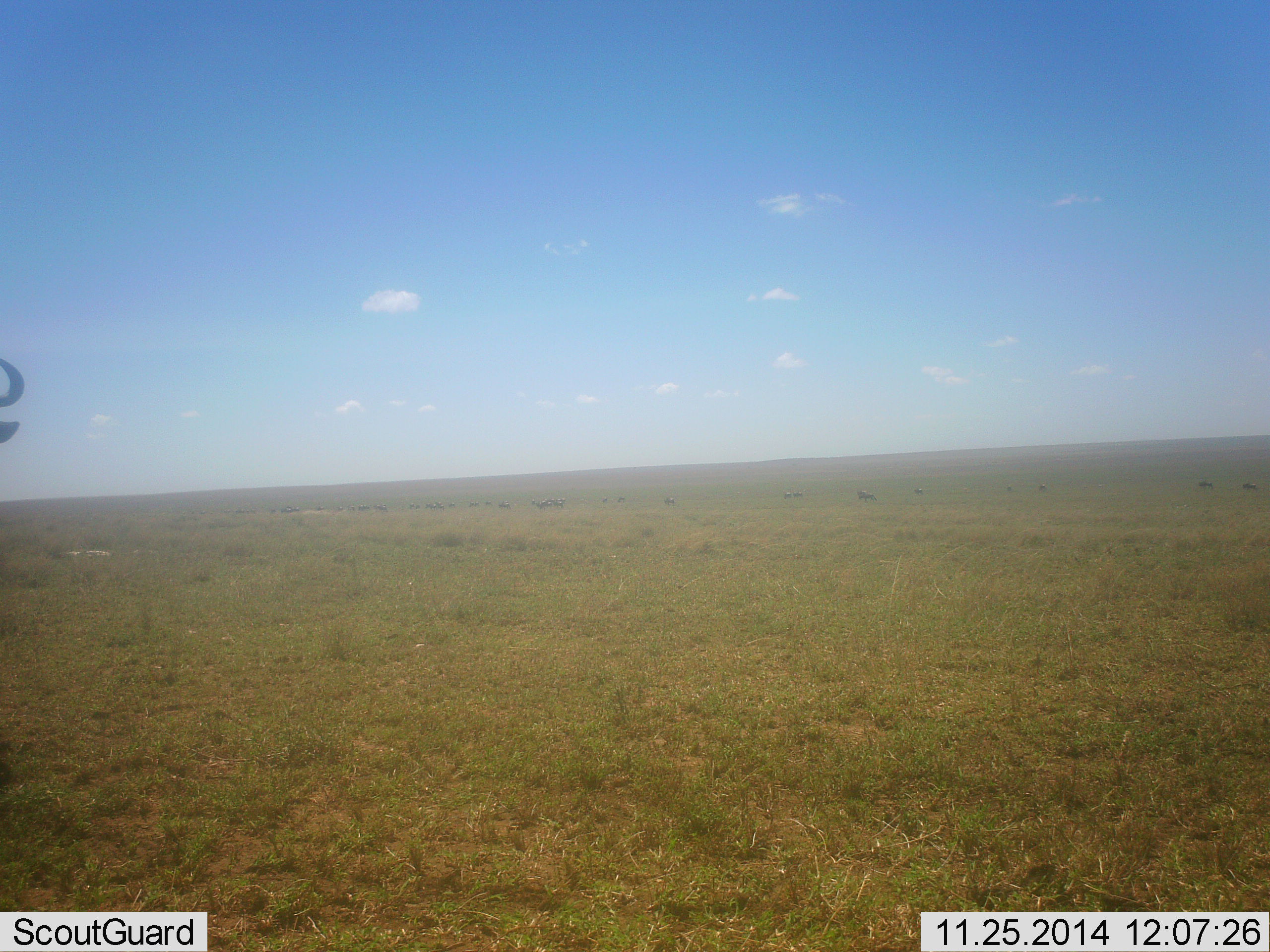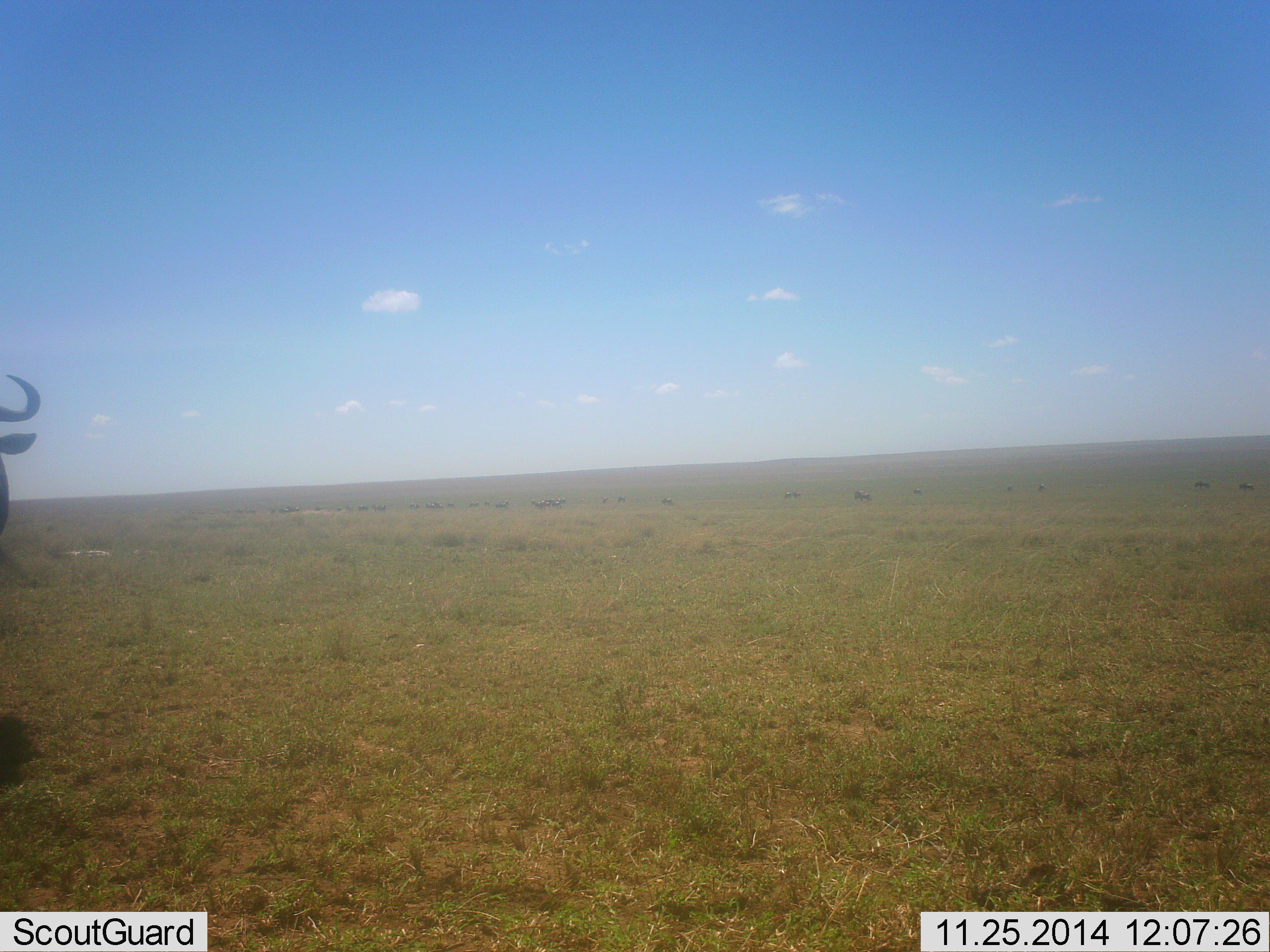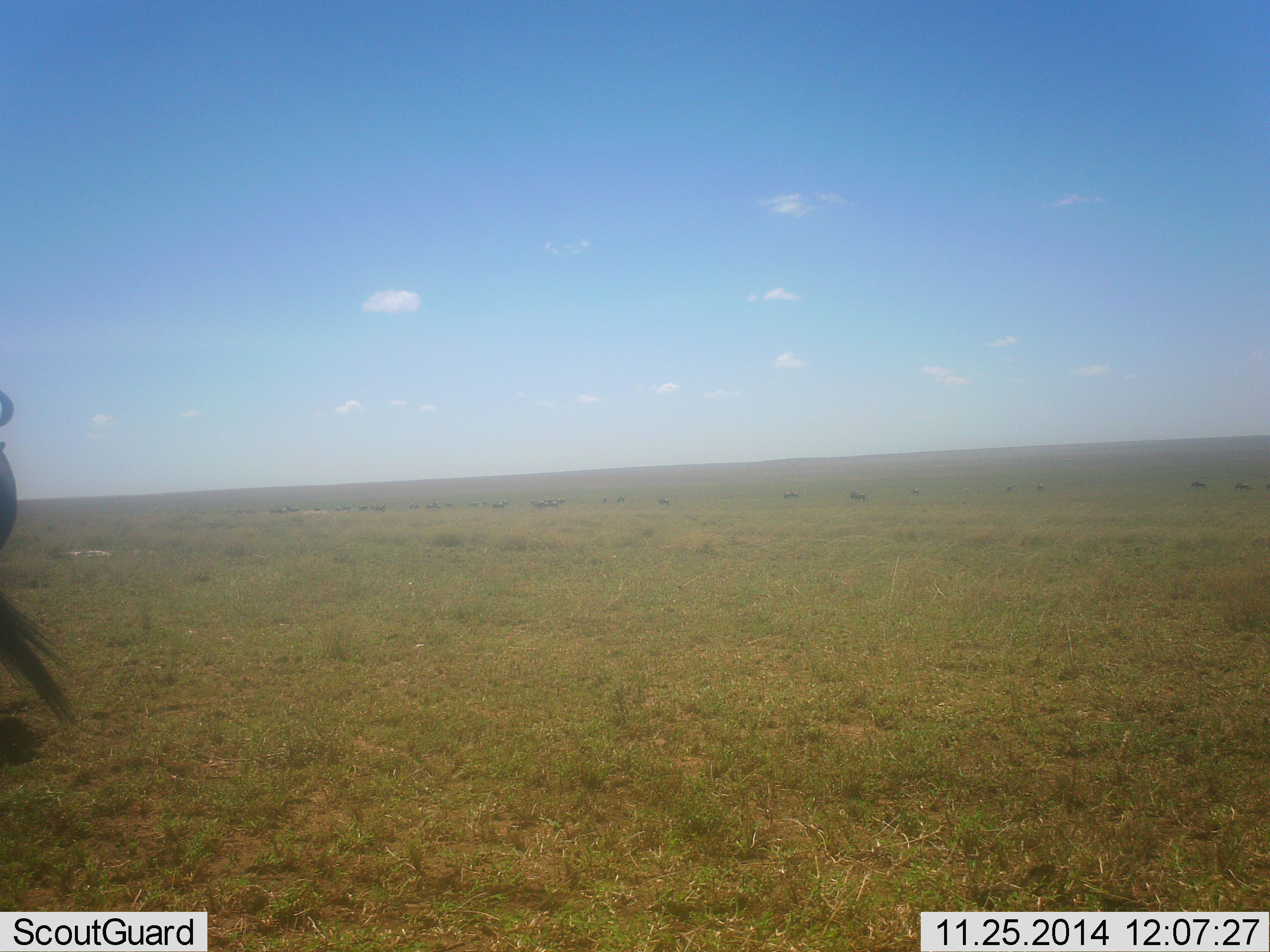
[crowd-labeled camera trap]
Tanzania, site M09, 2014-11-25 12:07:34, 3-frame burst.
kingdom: Animalia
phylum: Chordata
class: Mammalia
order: Artiodactyla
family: Bovidae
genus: Connochaetes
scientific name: Connochaetes taurinus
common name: blue wildebeest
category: wildebeest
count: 1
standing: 70%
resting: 0%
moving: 60%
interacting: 0%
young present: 0%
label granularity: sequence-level